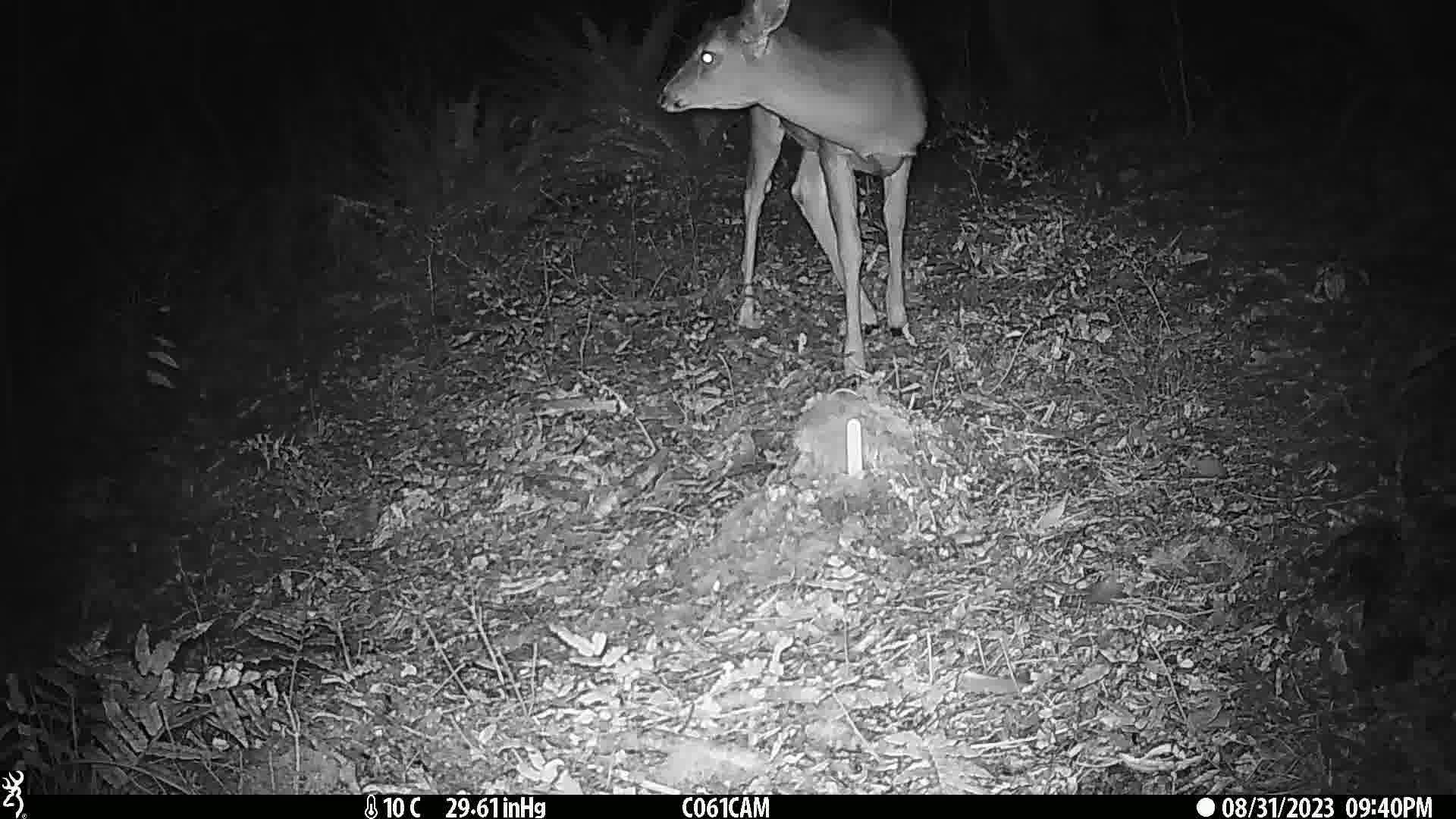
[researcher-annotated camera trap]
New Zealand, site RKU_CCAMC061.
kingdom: Animalia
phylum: Chordata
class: Mammalia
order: Artiodactyla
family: Cervidae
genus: Odocoileus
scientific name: Odocoileus virginianus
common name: white-tailed deer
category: white tailed deer